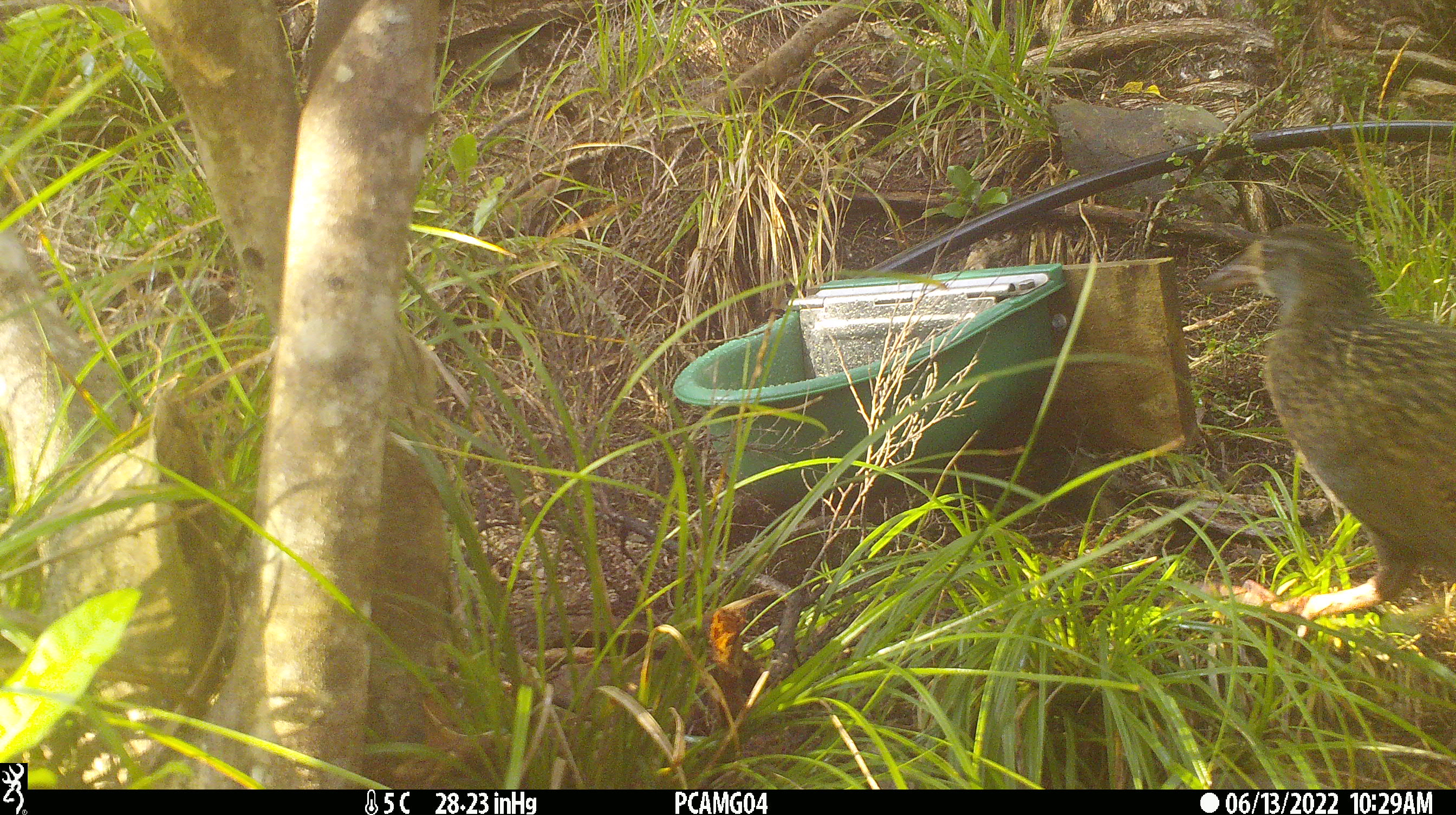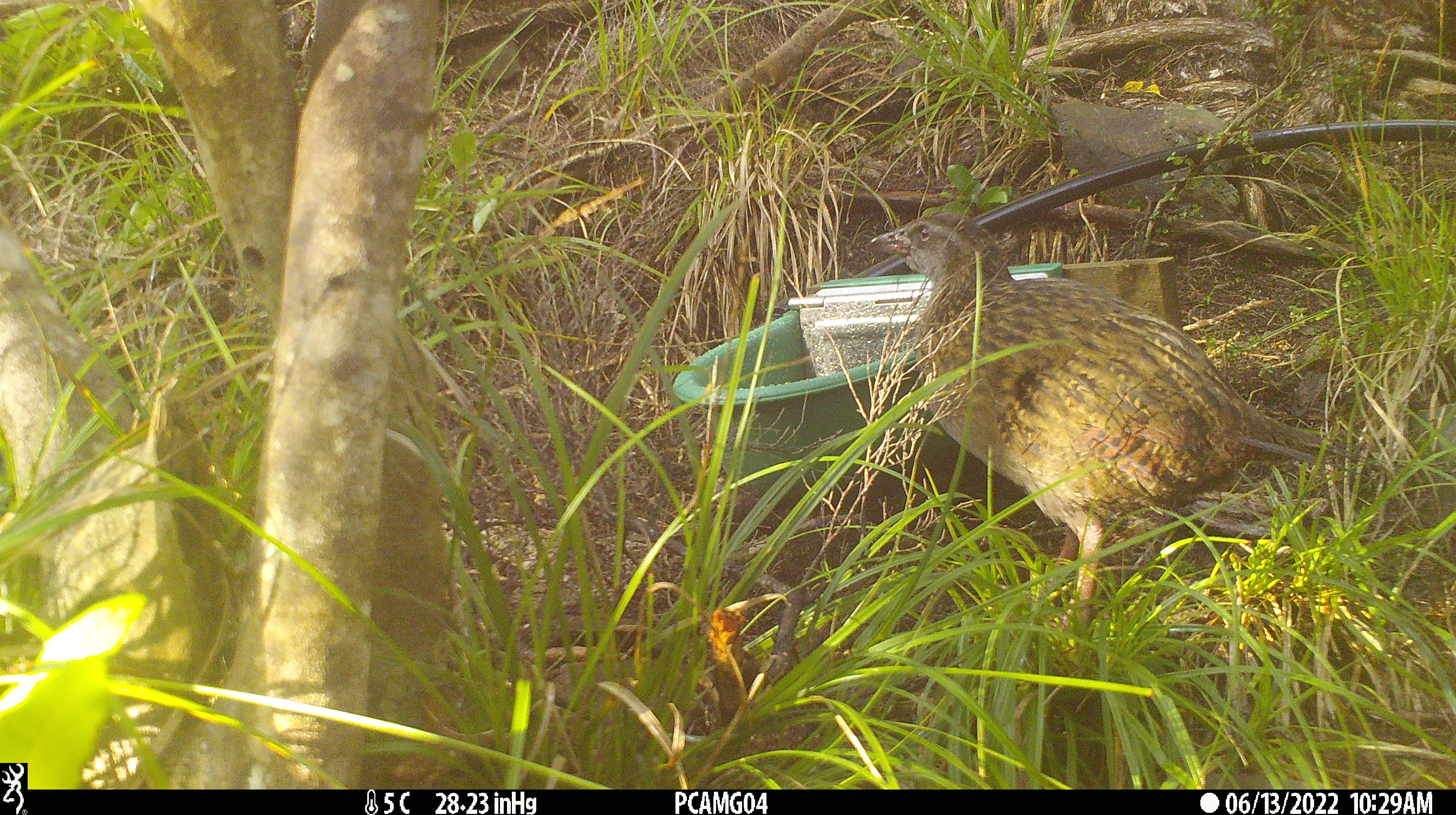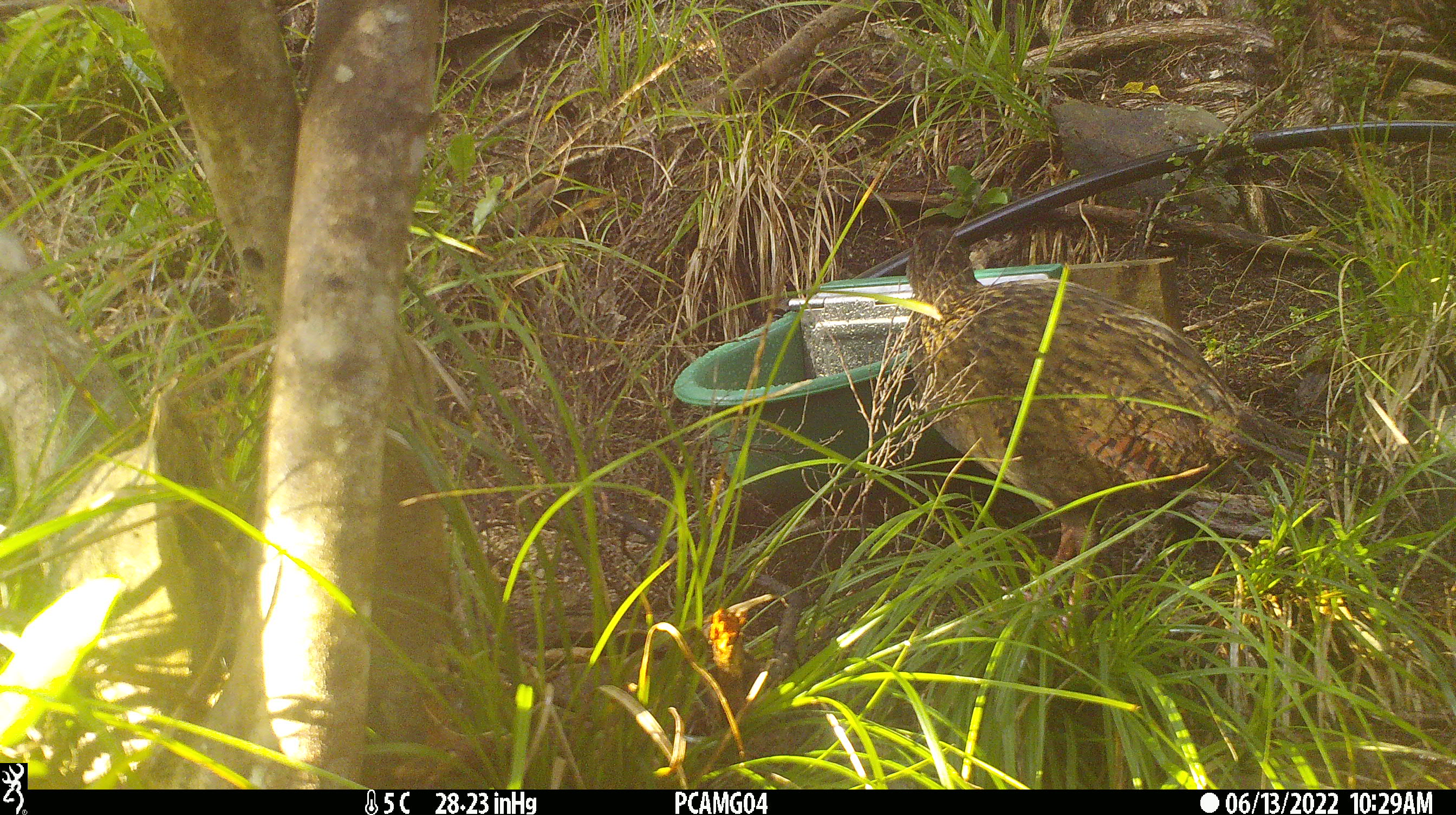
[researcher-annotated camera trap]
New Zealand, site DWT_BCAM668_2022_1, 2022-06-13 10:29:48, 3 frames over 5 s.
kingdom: Animalia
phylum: Chordata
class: Aves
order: Gruiformes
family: Rallidae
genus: Gallirallus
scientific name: Gallirallus australis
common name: weka